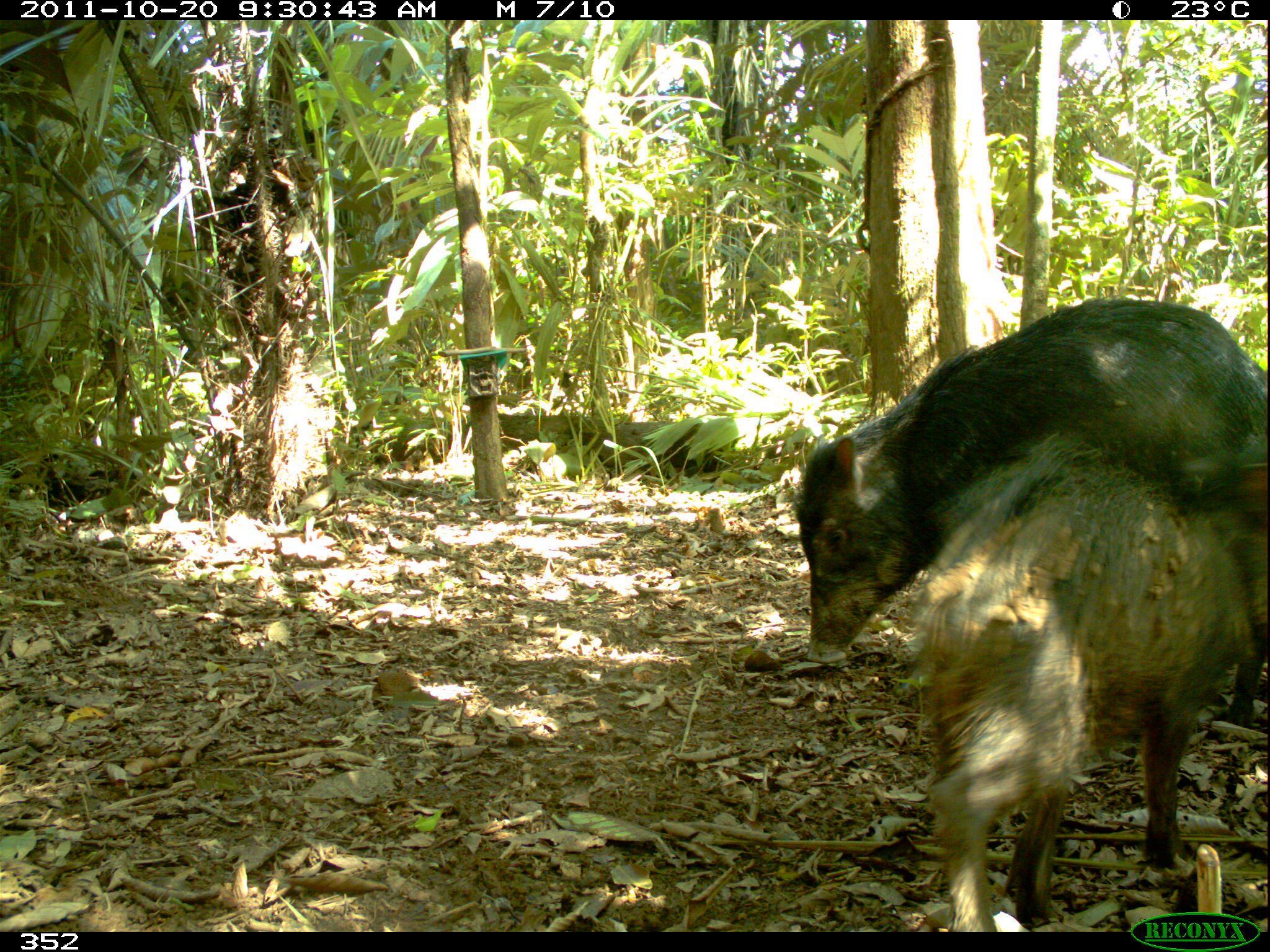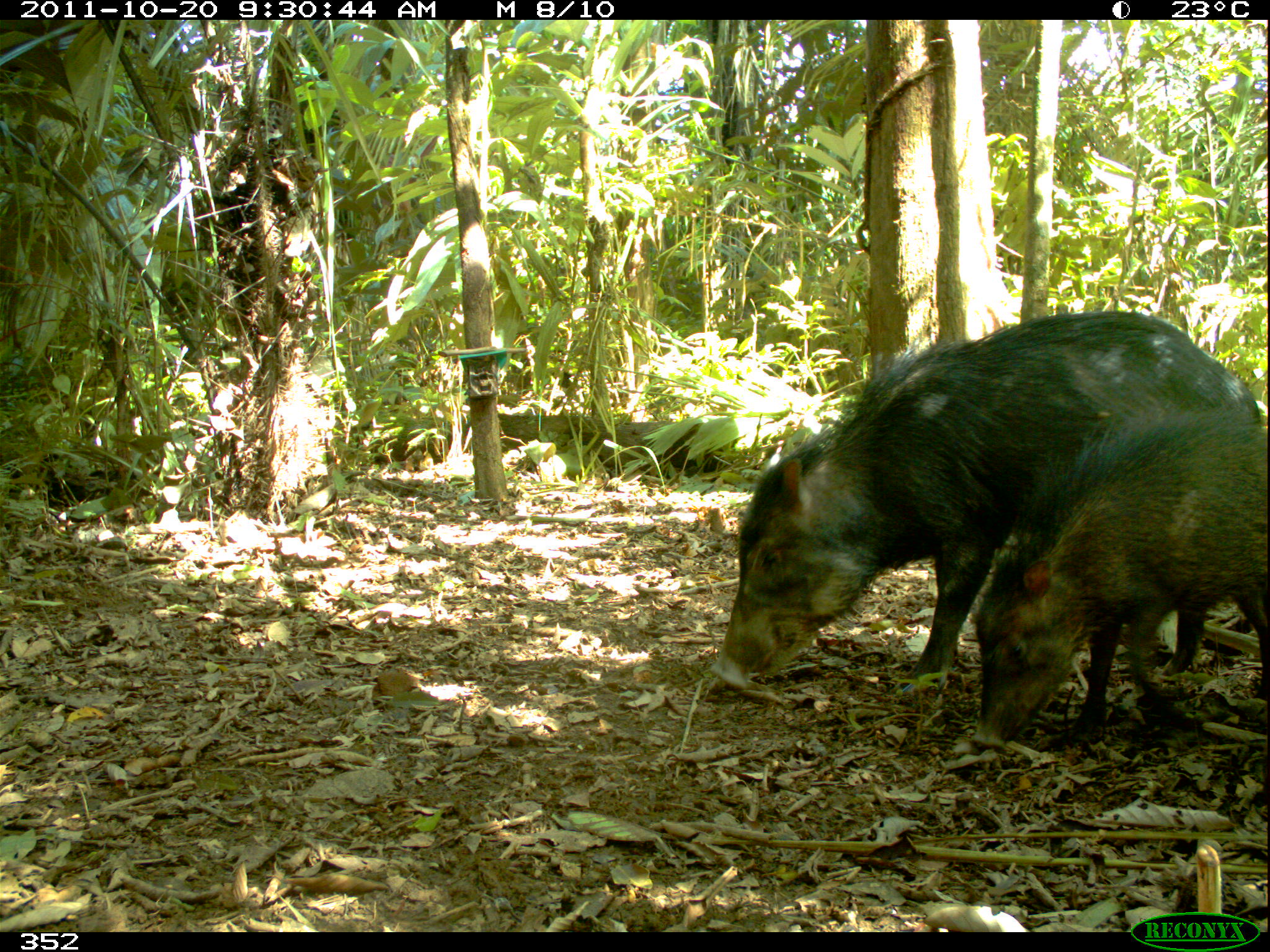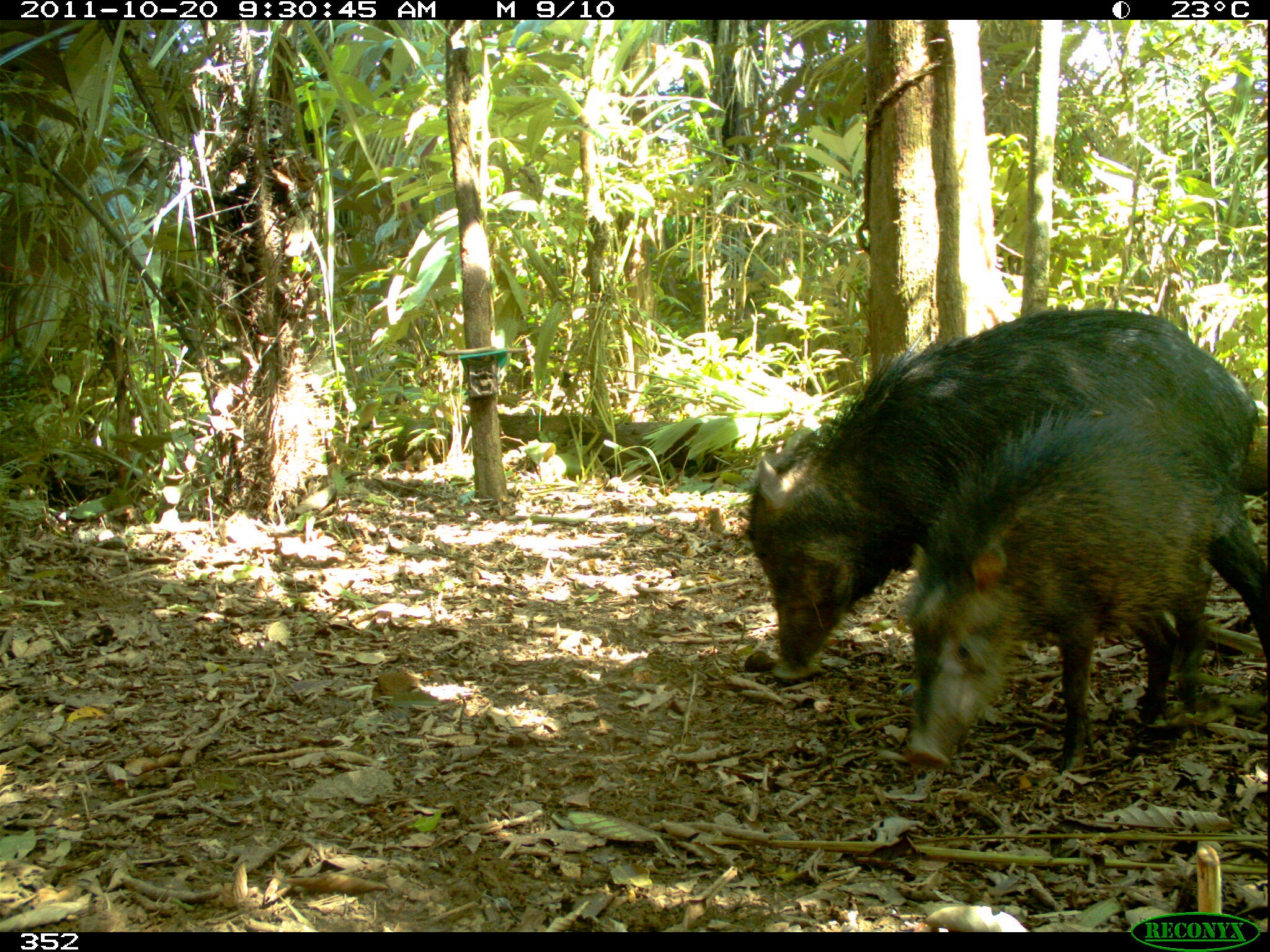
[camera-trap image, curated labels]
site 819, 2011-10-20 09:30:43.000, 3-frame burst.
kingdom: Animalia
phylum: Chordata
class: Mammalia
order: Artiodactyla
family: Tayassuidae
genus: Tayassu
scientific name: Tayassu pecari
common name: white-lipped peccary